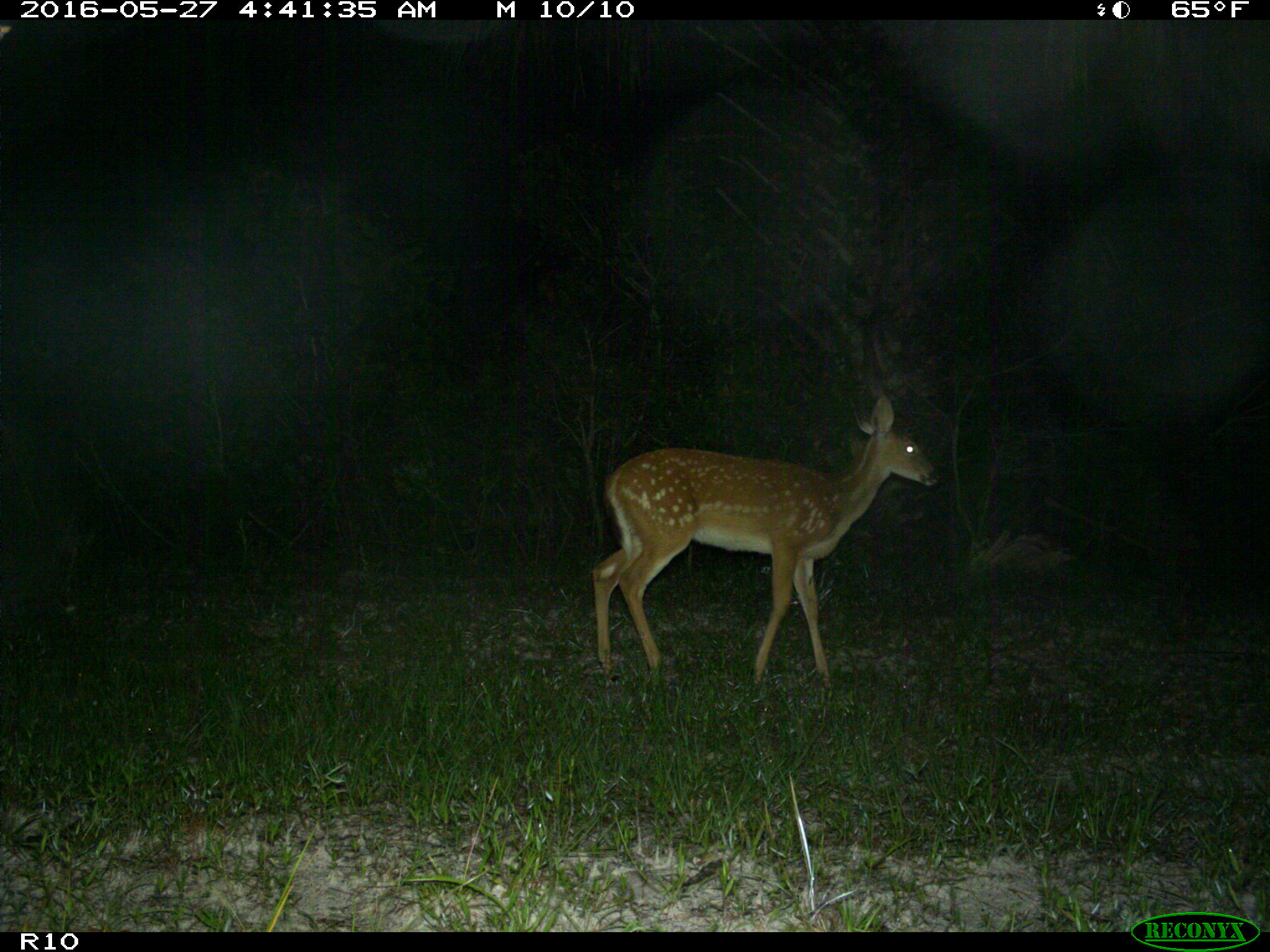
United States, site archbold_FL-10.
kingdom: Animalia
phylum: Chordata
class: Mammalia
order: Artiodactyla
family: Cervidae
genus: Odocoileus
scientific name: Odocoileus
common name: deer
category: unidentified deer